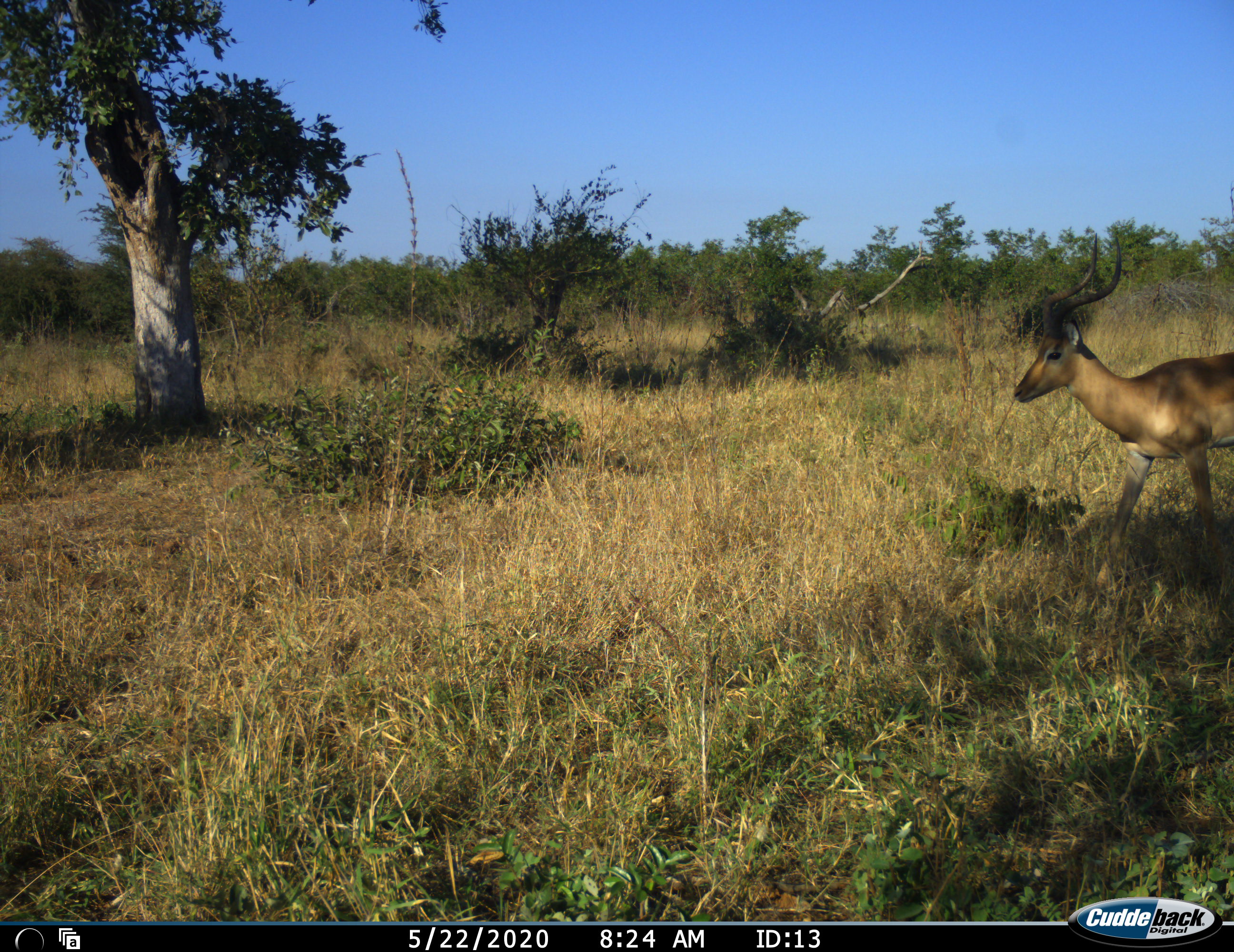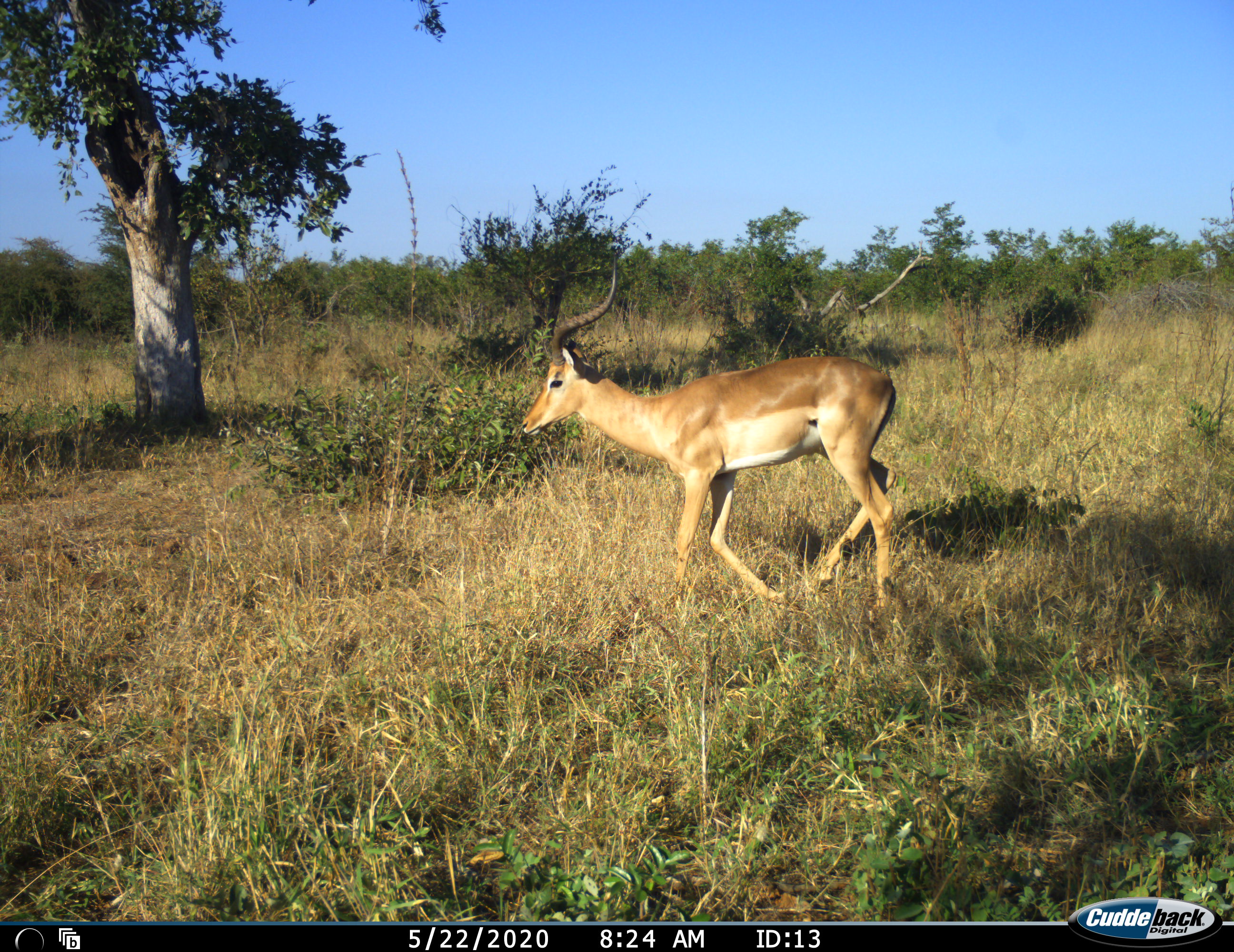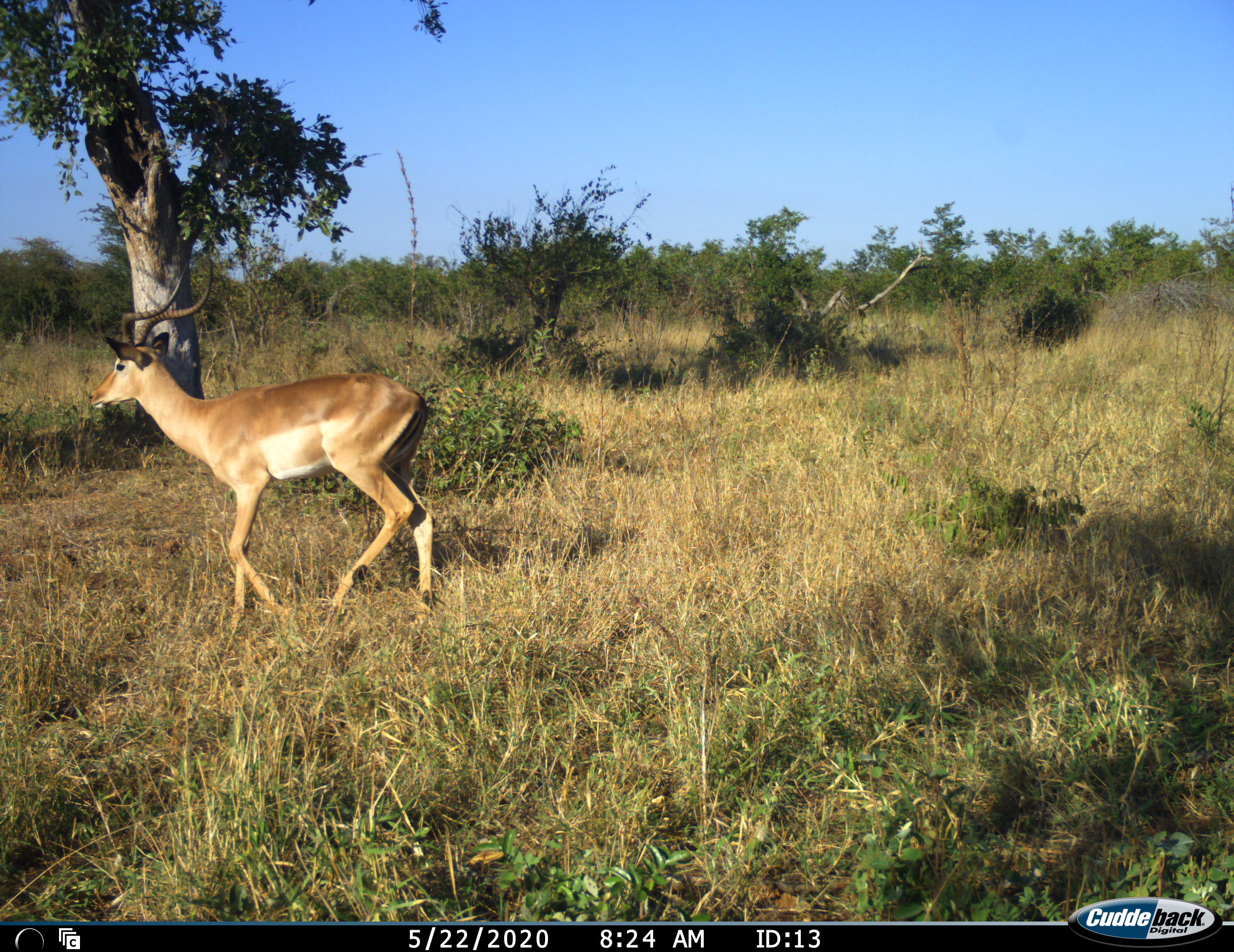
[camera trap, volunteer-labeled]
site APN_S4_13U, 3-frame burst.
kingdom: Animalia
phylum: Chordata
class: Mammalia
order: Artiodactyla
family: Bovidae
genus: Aepyceros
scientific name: Aepyceros melampus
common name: impala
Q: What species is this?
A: Impala (Aepyceros melampus).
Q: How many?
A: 1.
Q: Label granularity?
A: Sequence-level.